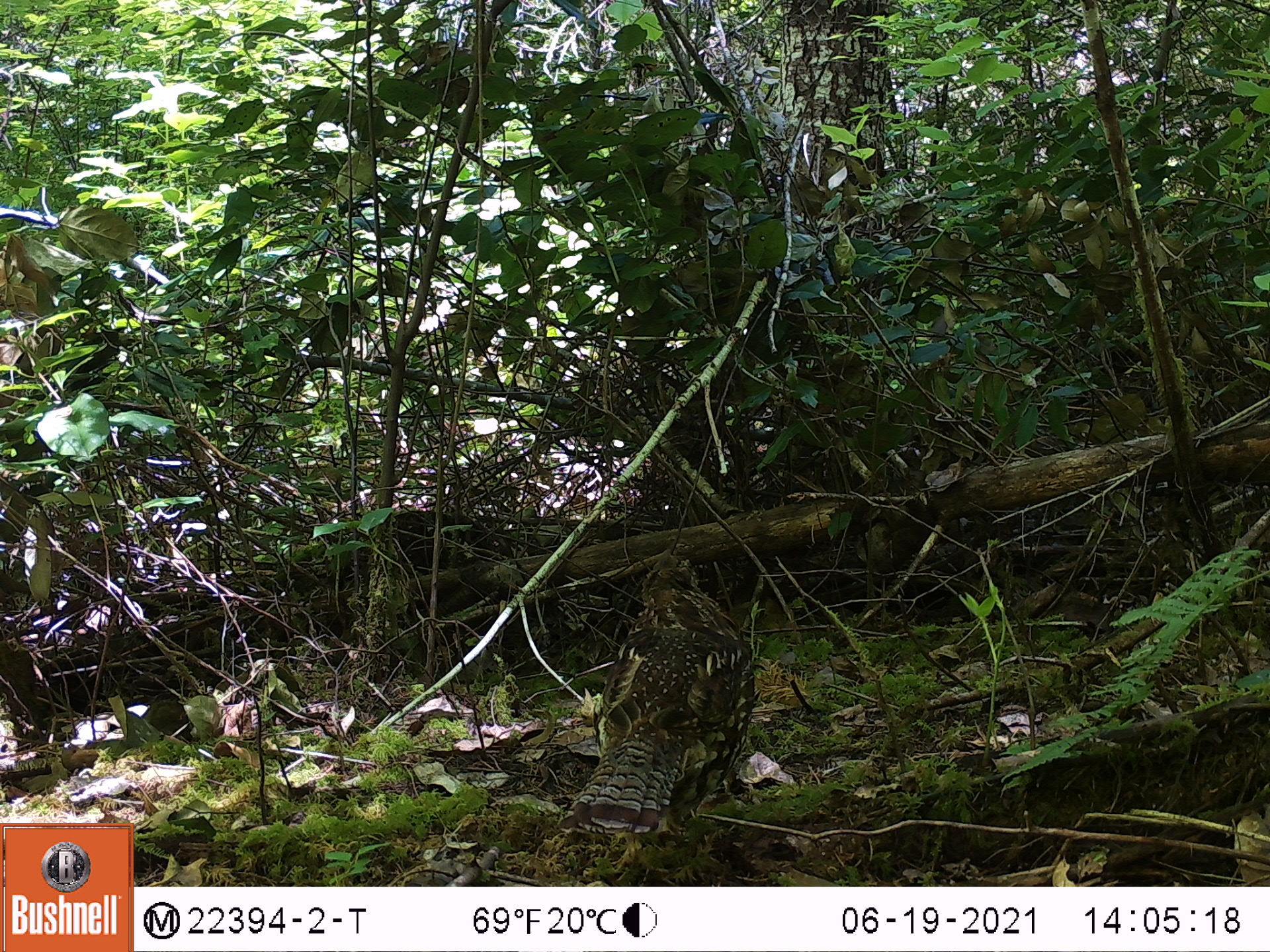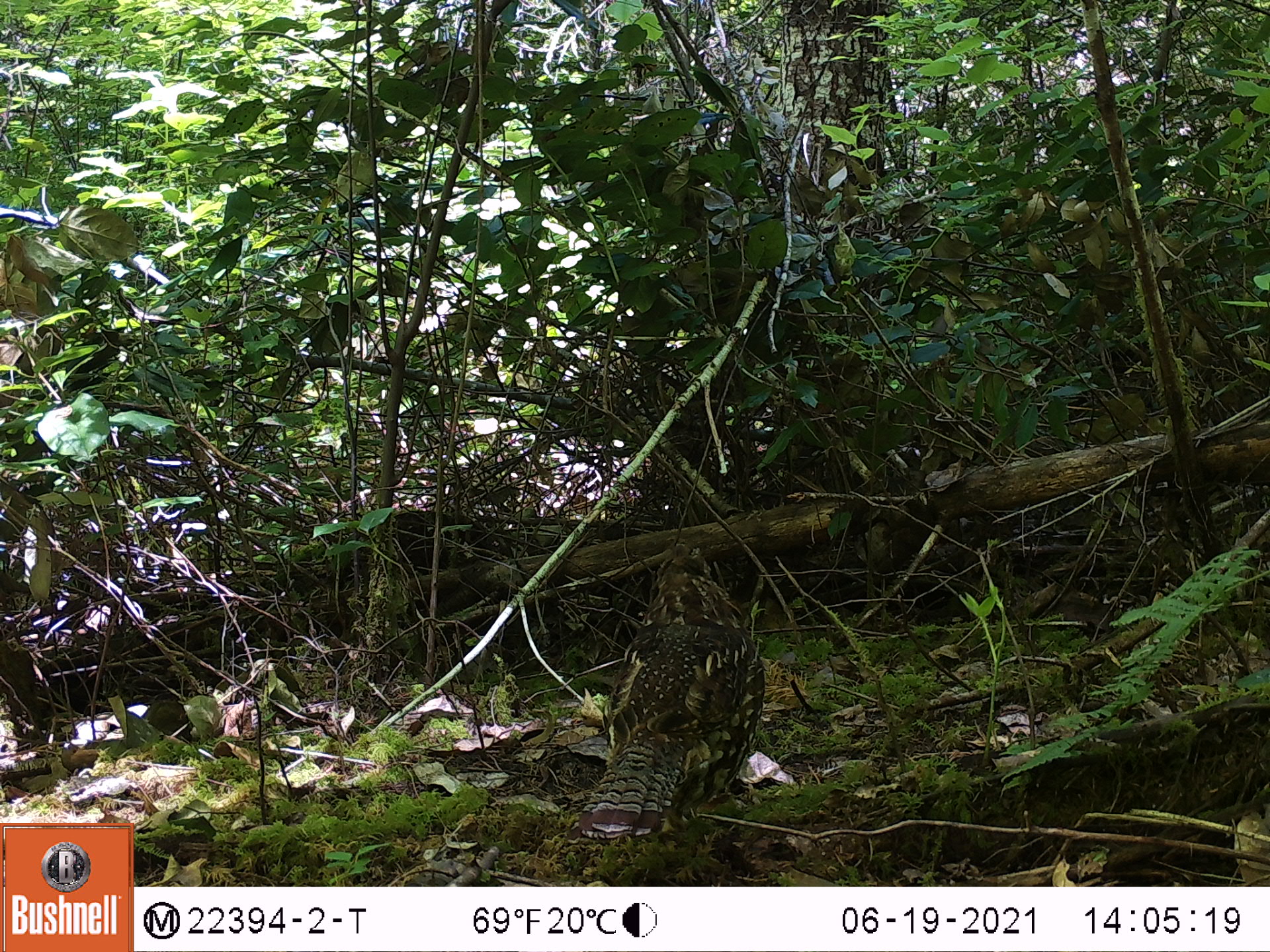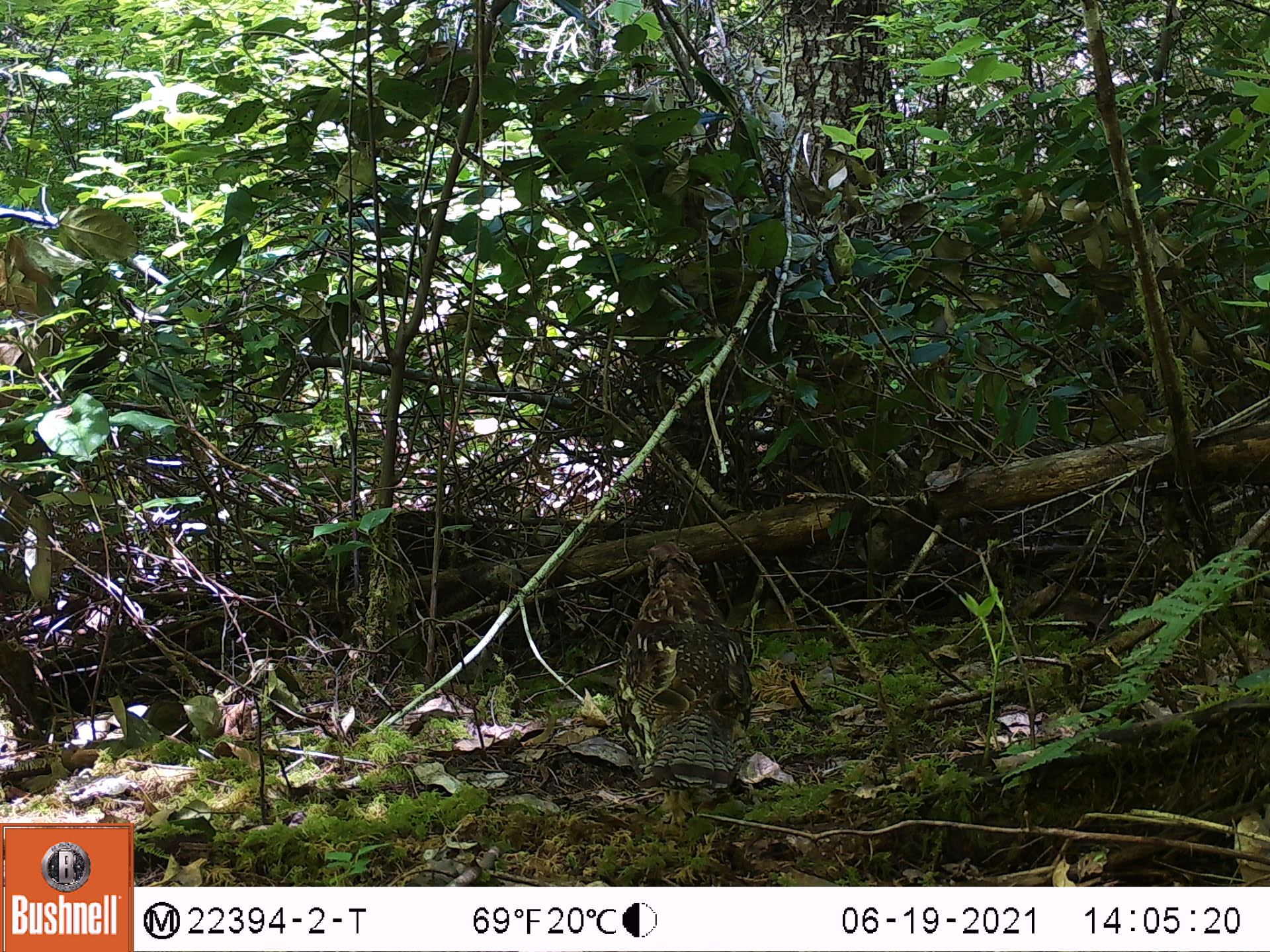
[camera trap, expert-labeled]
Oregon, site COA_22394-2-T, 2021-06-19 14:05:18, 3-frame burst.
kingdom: Animalia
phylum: Chordata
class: Aves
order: Galliformes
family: Phasianidae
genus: Bonasa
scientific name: Bonasa umbellus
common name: ruffed grouse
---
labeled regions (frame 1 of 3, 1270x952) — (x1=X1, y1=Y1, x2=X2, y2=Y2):
ruffed grouse: (x1=527, y1=534, x2=793, y2=870)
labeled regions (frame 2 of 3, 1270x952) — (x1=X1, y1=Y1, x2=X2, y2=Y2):
ruffed grouse: (x1=545, y1=524, x2=786, y2=863)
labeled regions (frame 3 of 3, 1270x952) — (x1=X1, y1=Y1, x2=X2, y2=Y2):
ruffed grouse: (x1=592, y1=524, x2=773, y2=822)